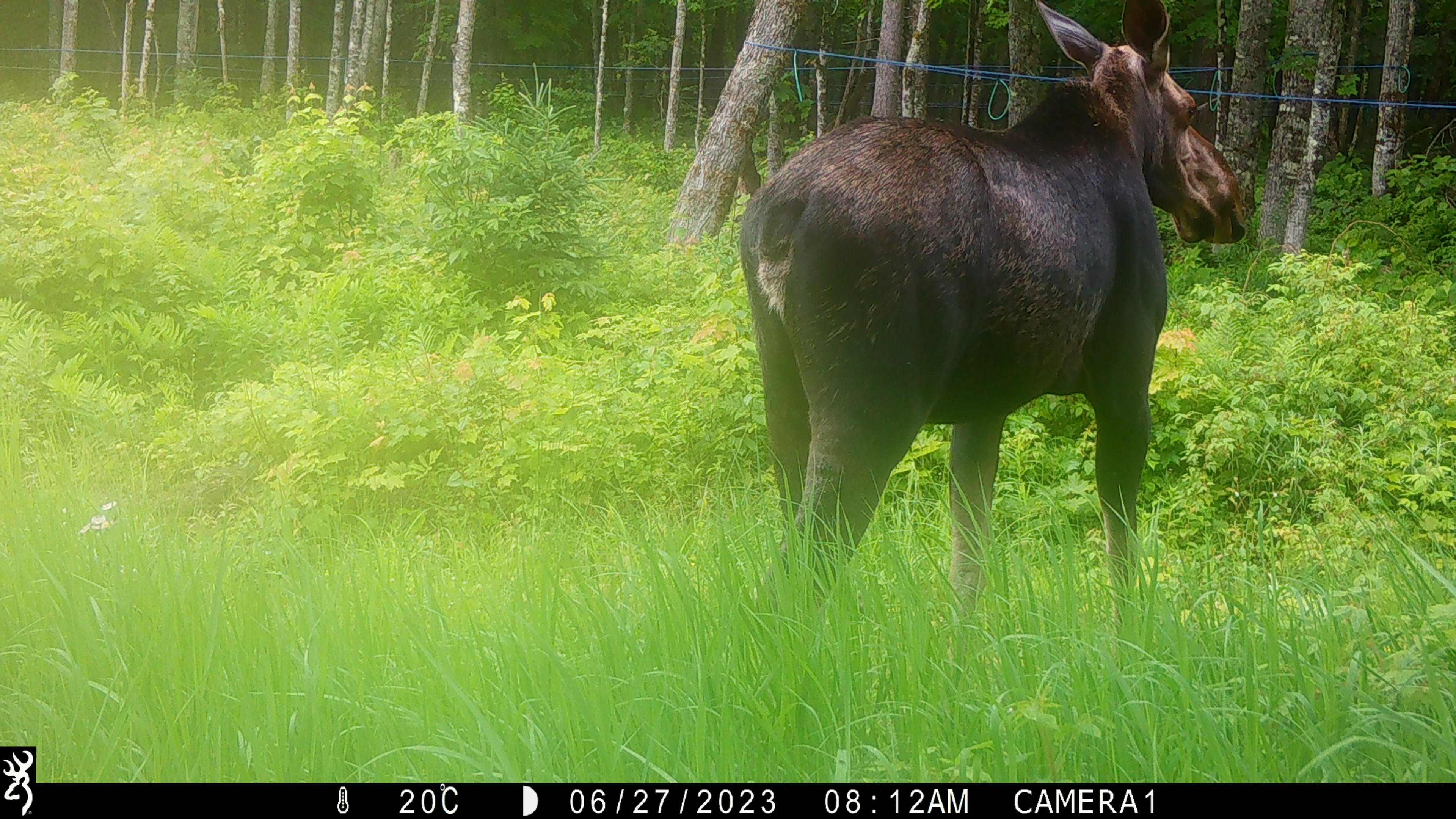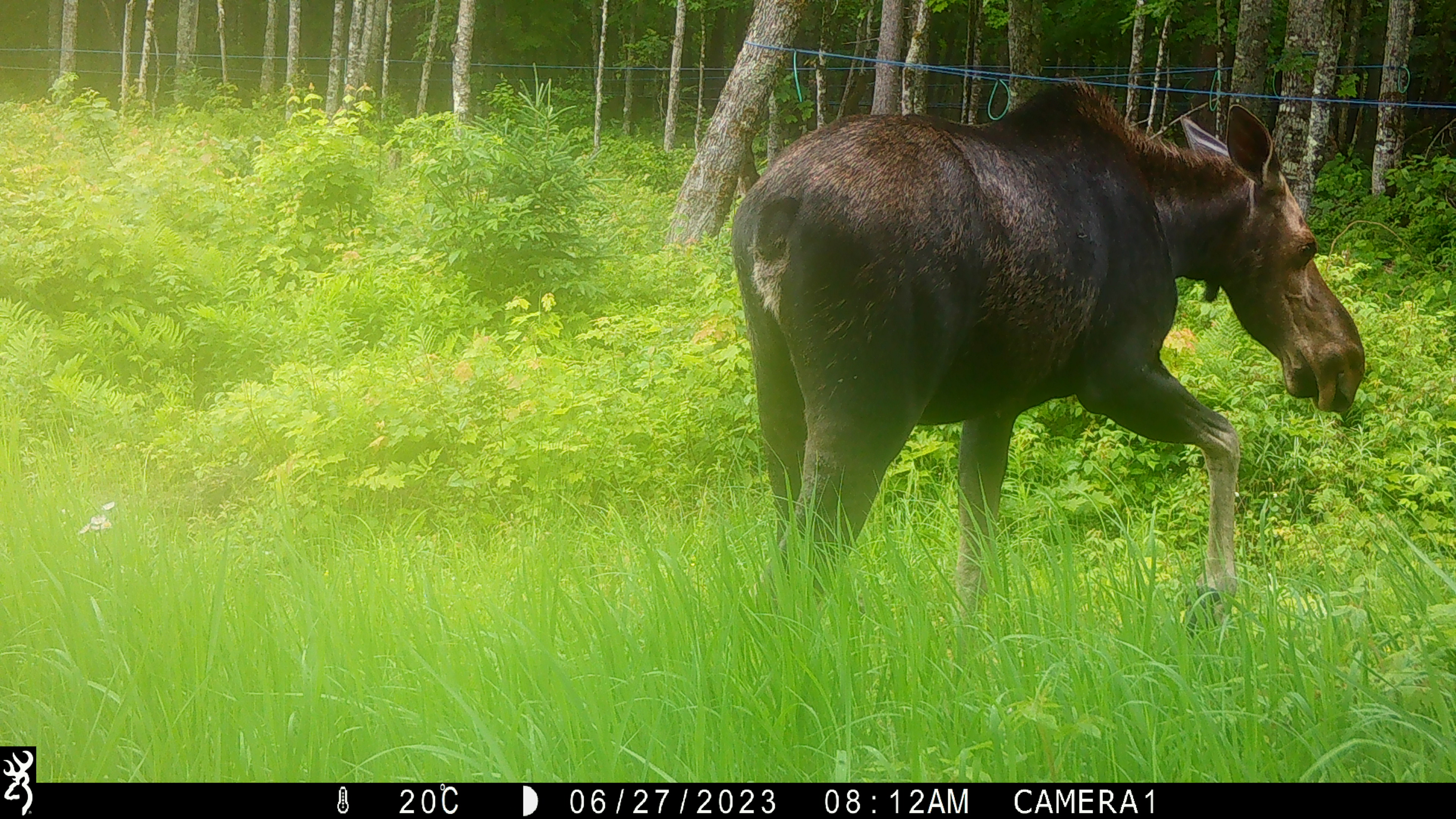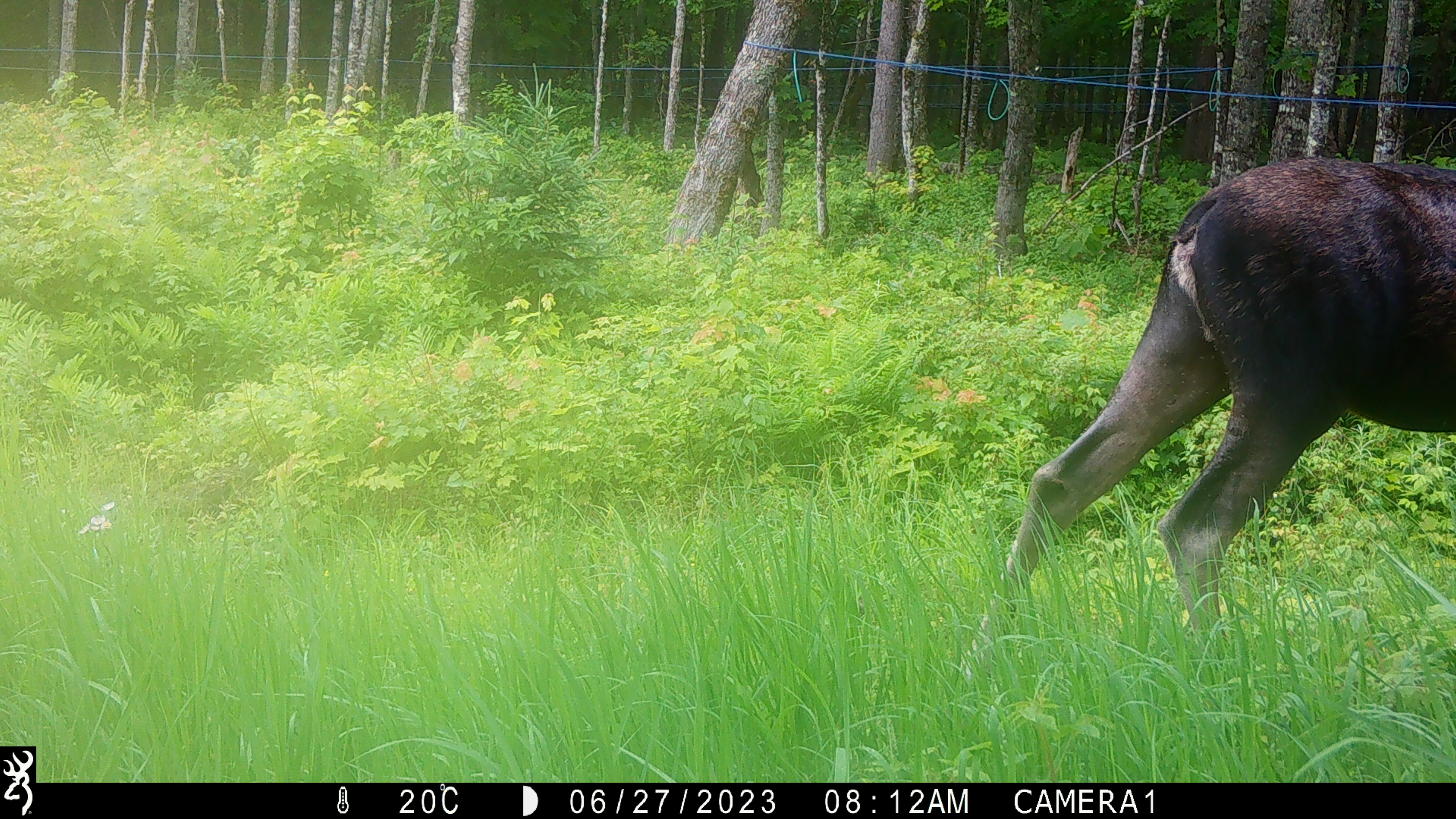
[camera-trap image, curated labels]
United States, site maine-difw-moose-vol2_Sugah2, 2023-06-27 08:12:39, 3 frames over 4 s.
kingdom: Animalia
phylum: Chordata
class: Mammalia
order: Artiodactyla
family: Cervidae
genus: Alces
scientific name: Alces alces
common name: moose